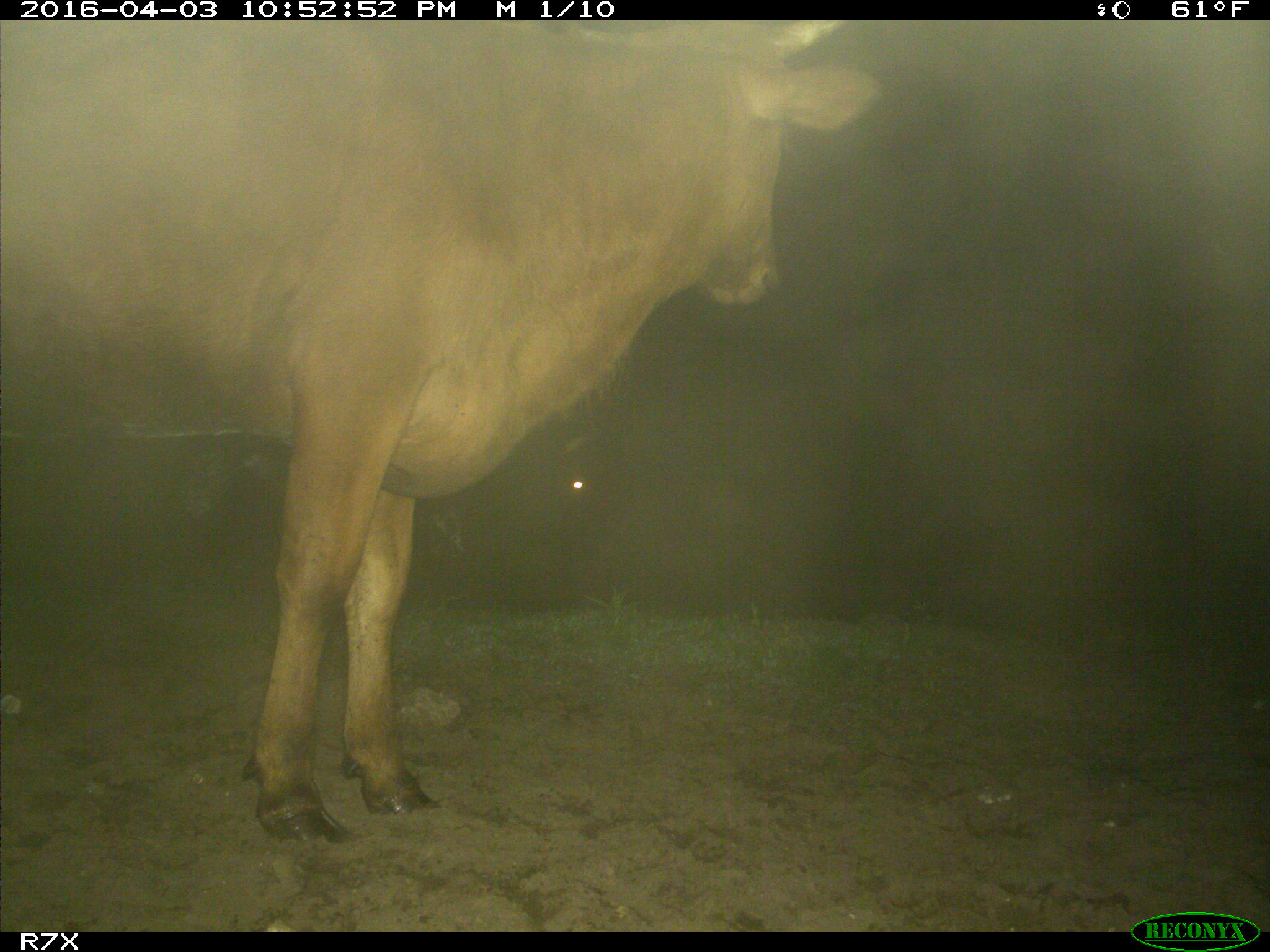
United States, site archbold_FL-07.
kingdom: Animalia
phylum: Chordata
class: Mammalia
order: Artiodactyla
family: Bovidae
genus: Bos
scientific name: Bos taurus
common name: domestic cow